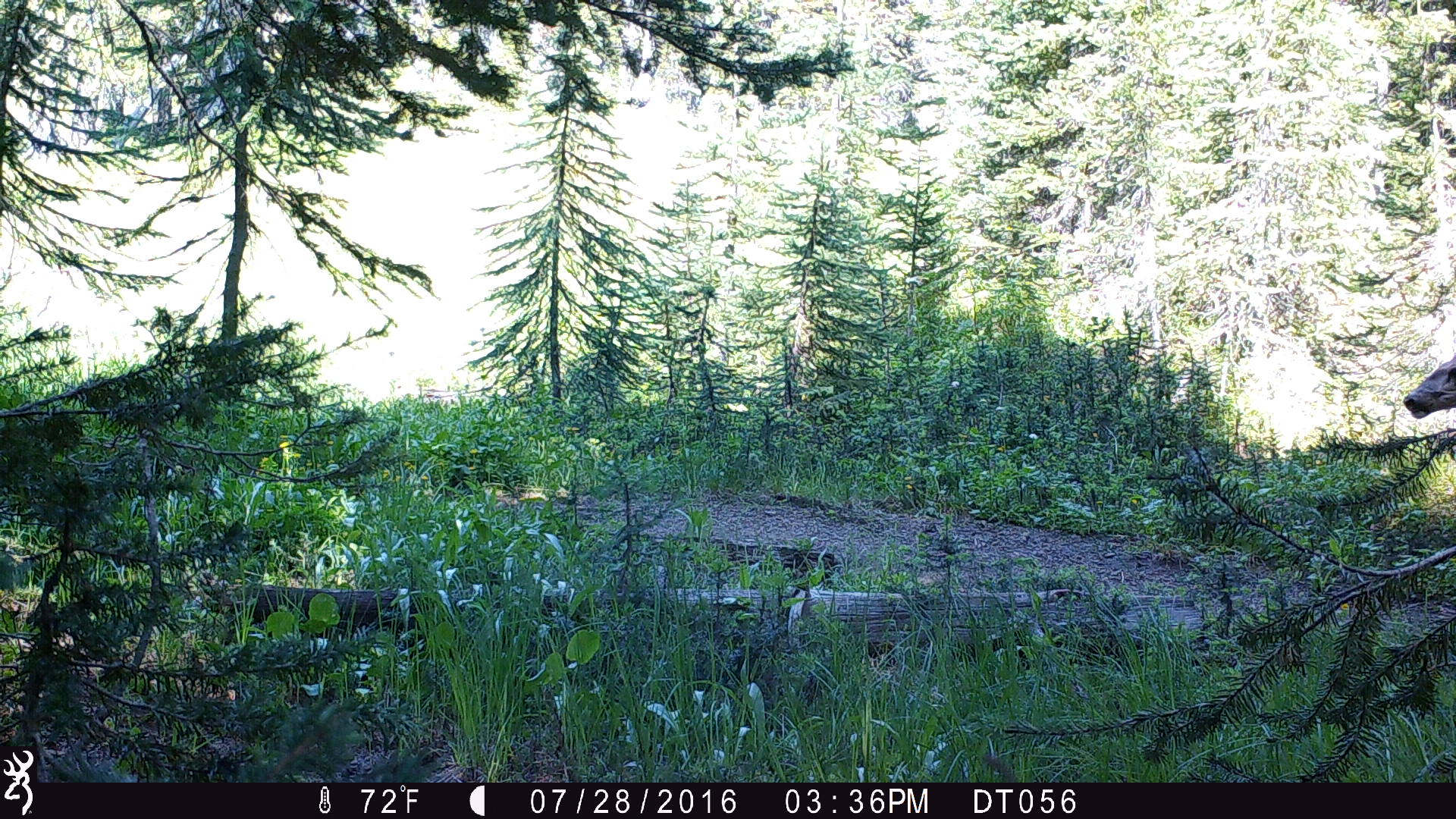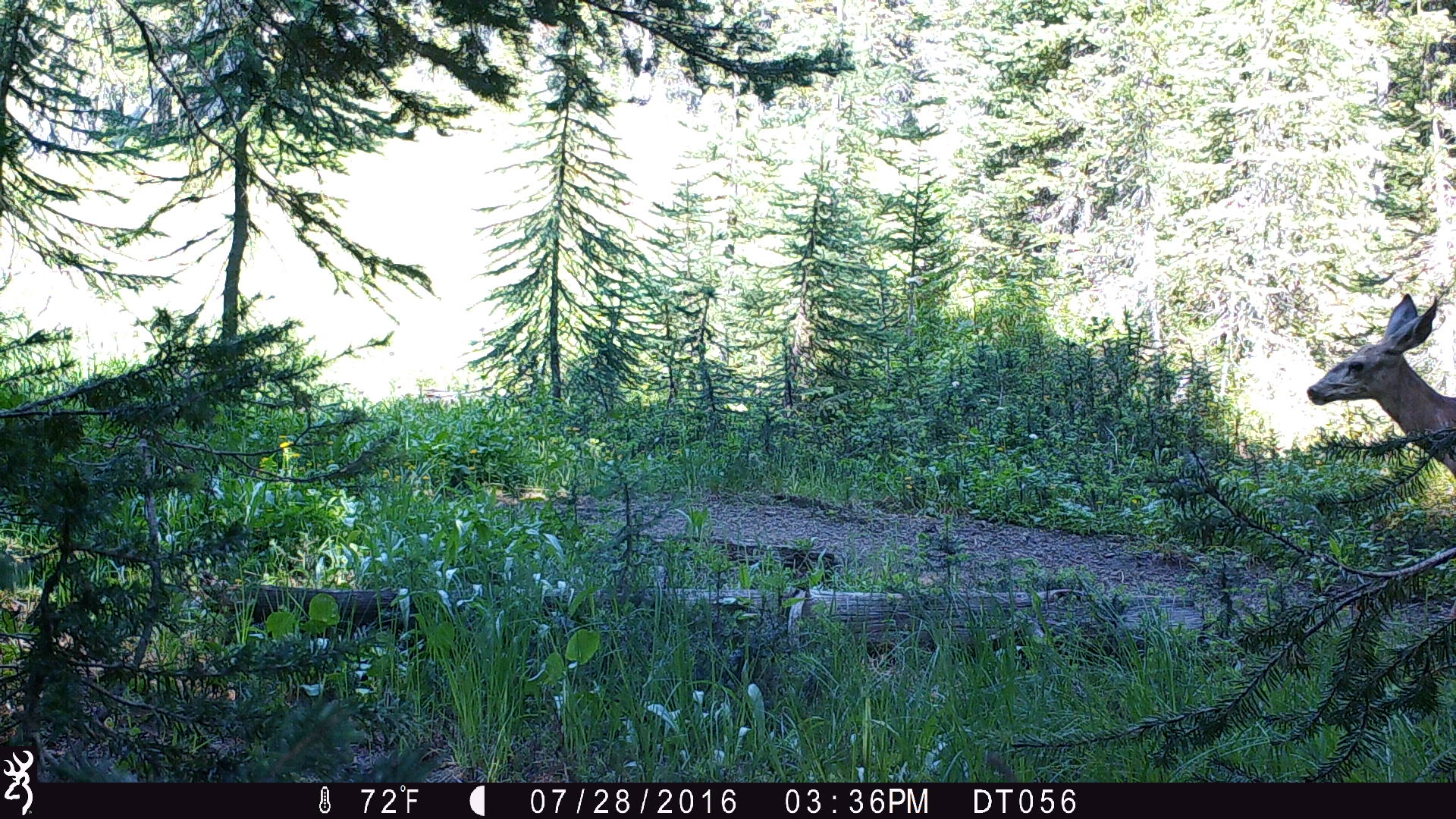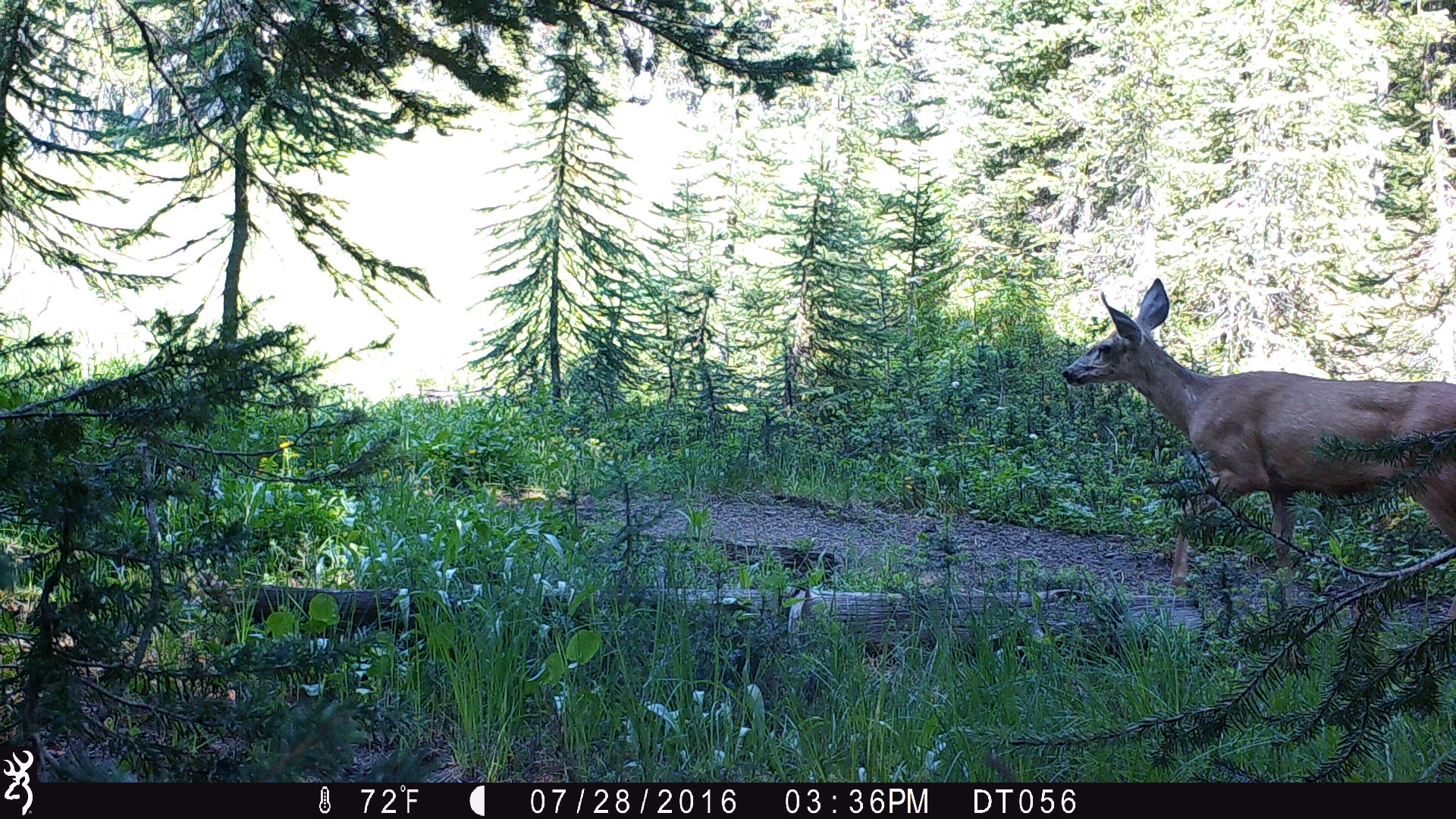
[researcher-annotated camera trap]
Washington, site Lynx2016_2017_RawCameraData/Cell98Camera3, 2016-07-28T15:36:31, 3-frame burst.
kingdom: Animalia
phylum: Chordata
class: Mammalia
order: Artiodactyla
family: Cervidae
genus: Odocoileus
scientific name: Odocoileus hemionus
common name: mule deer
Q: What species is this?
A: Odocoileus hemionus (mule deer).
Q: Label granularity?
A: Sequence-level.